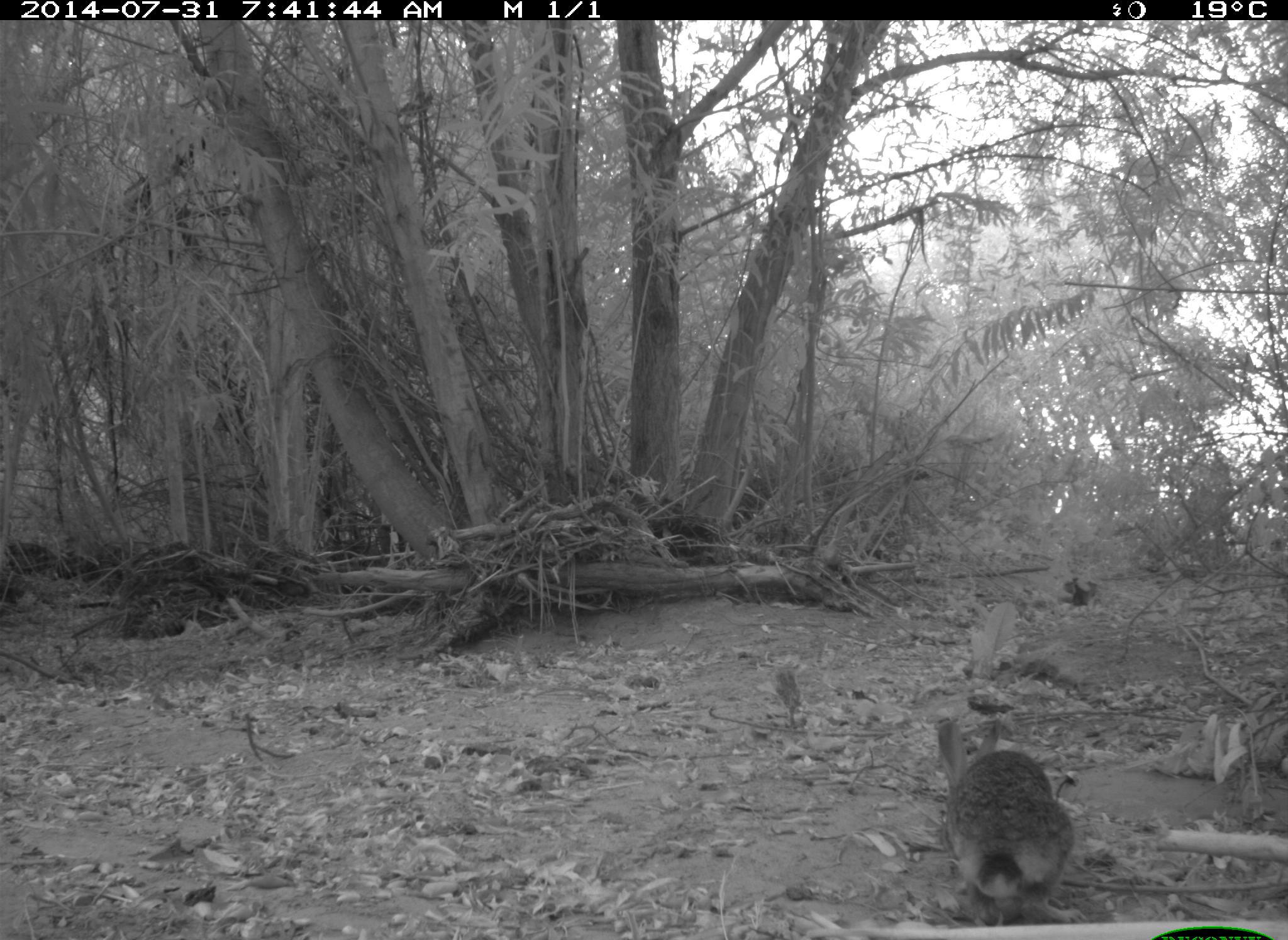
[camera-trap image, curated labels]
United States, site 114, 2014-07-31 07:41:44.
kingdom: Animalia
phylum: Chordata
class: Mammalia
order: Lagomorpha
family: Leporidae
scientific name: Leporidae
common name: rabbits and hares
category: rabbit